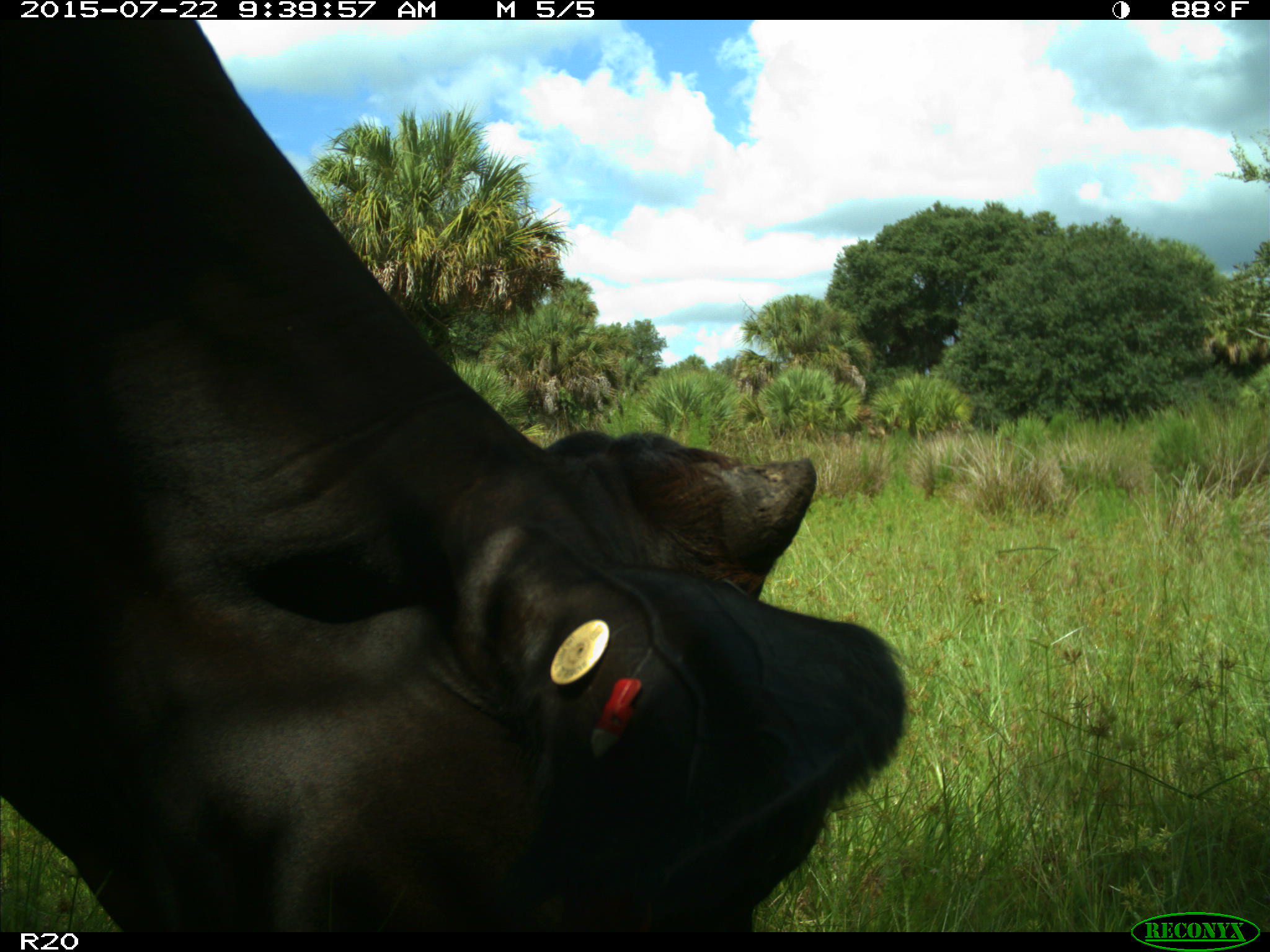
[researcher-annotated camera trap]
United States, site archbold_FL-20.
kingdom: Animalia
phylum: Chordata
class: Mammalia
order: Artiodactyla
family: Bovidae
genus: Bos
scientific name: Bos taurus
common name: domestic cow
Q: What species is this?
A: Bos taurus (domestic cow).